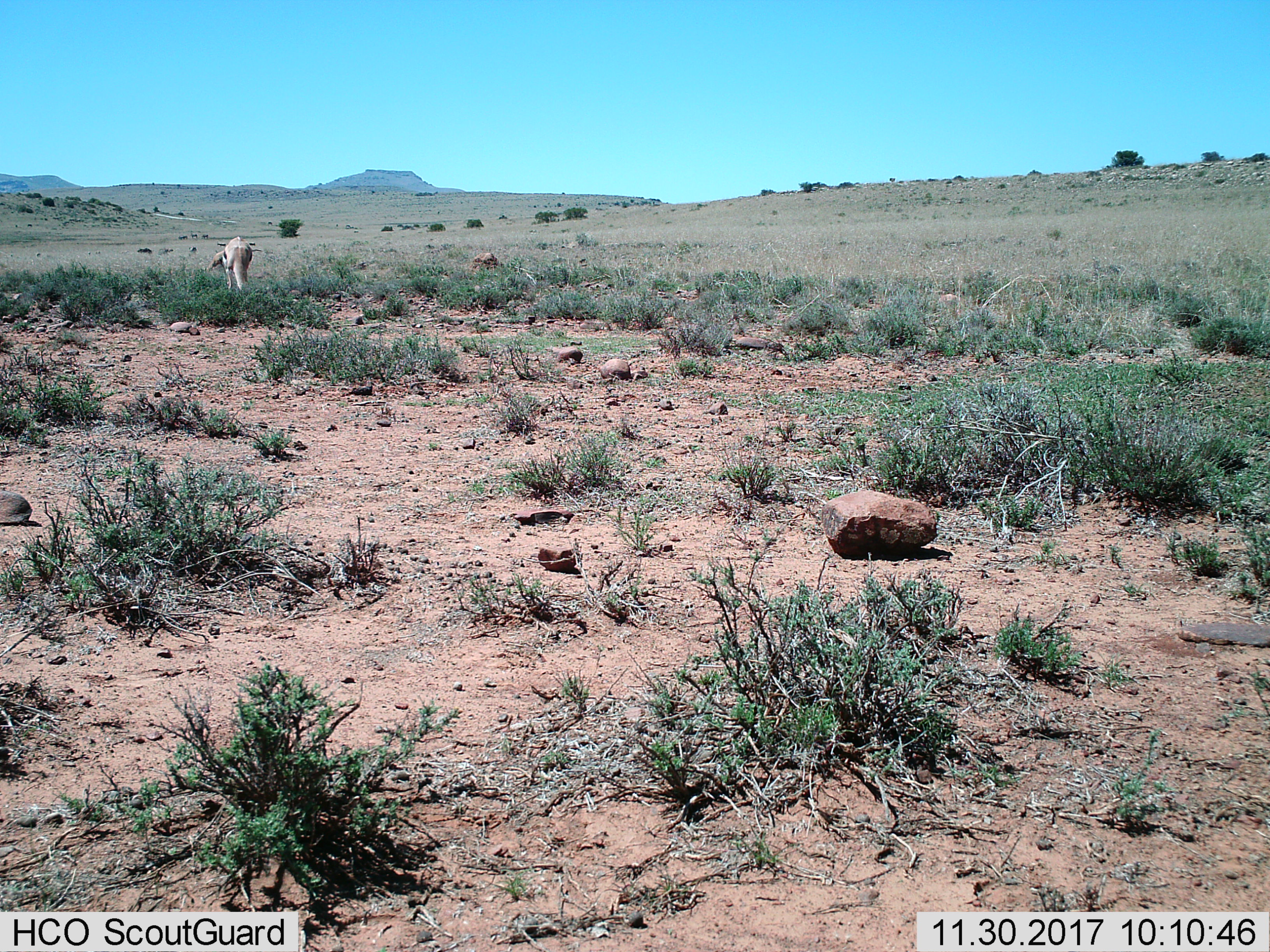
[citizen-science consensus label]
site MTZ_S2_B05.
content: unidentified animal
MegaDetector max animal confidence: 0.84